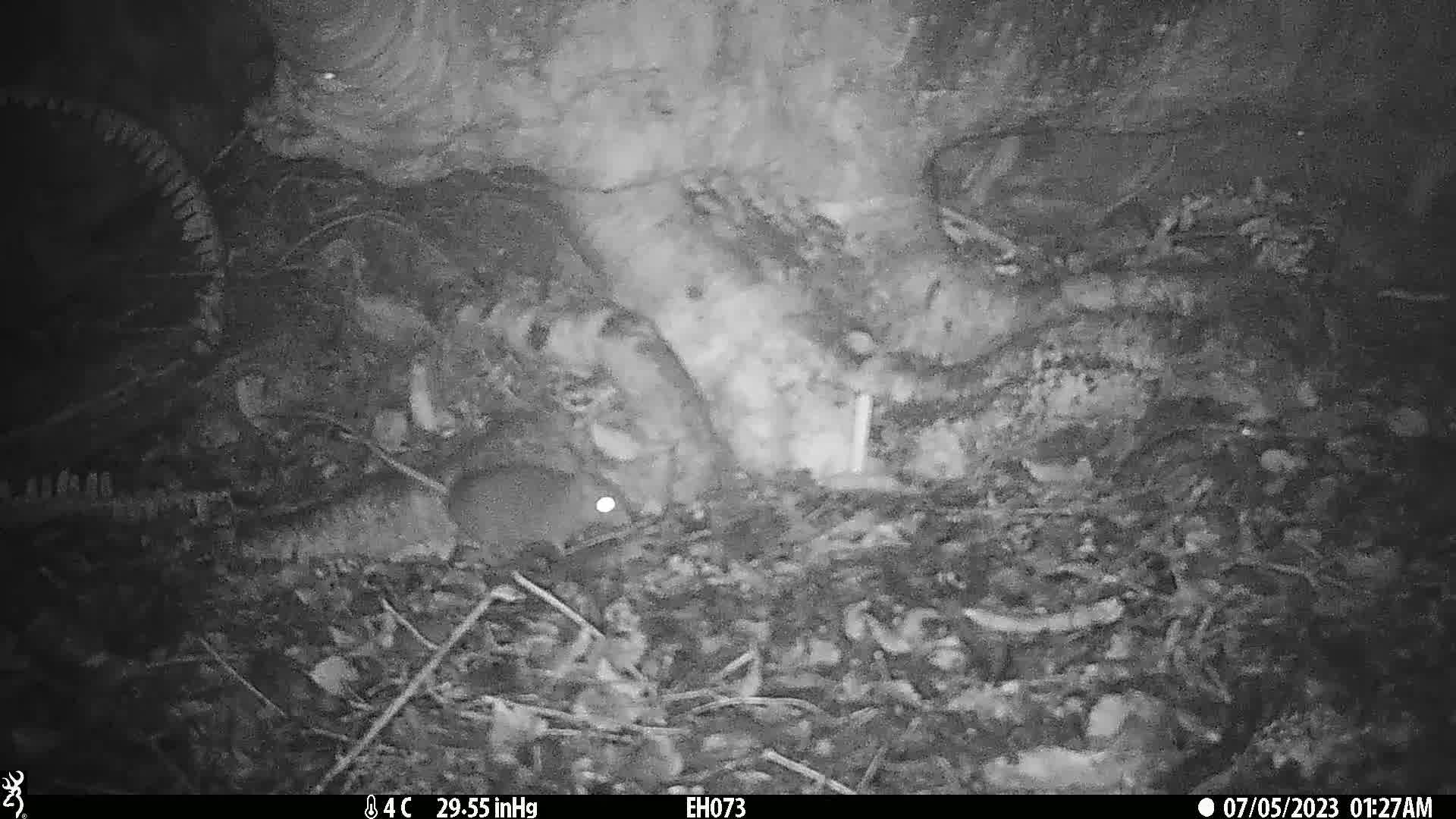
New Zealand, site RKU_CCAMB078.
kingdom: Animalia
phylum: Chordata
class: Mammalia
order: Rodentia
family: Muridae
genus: Rattus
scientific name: Rattus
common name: rat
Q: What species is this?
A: Rat (Rattus).